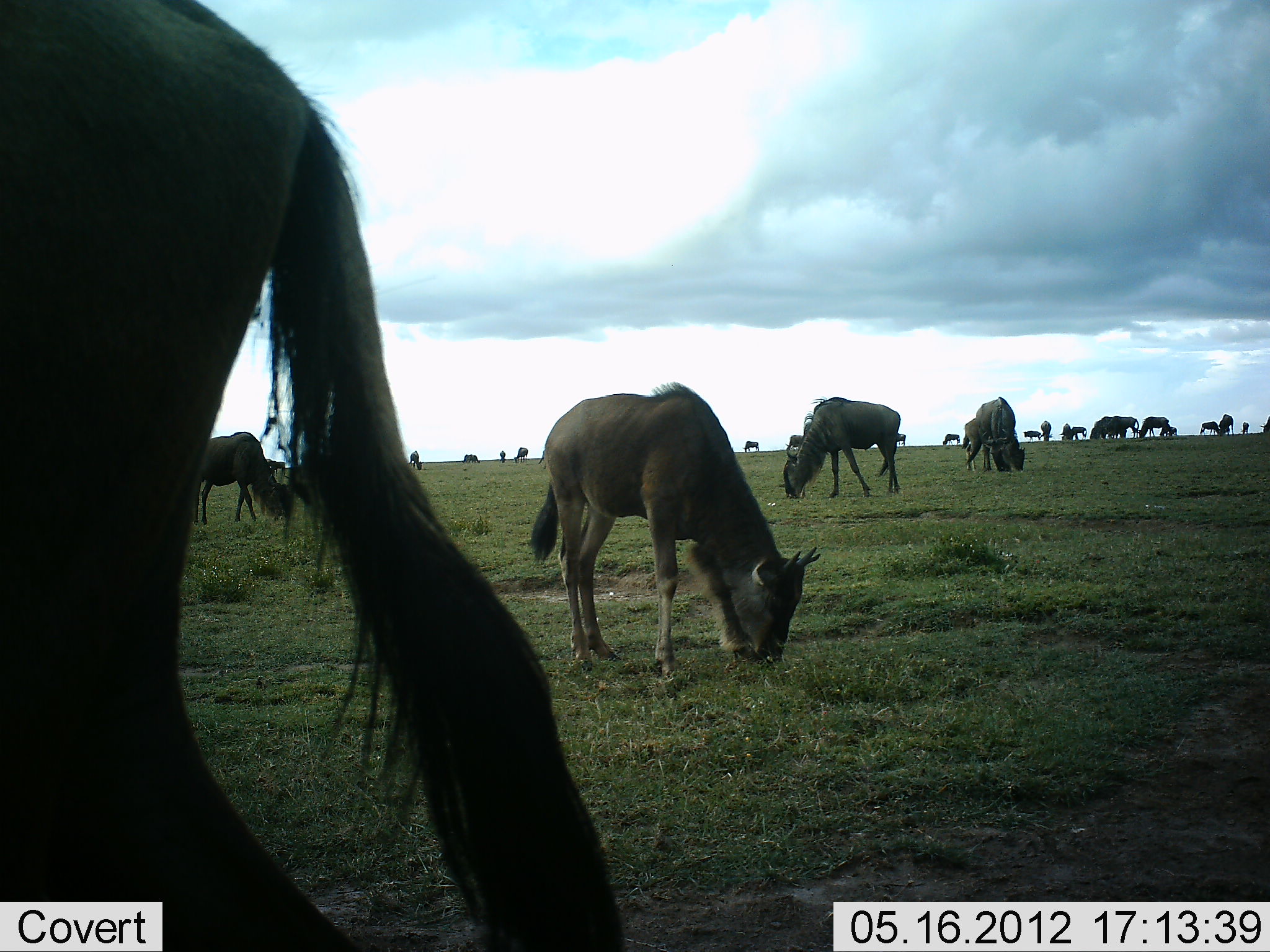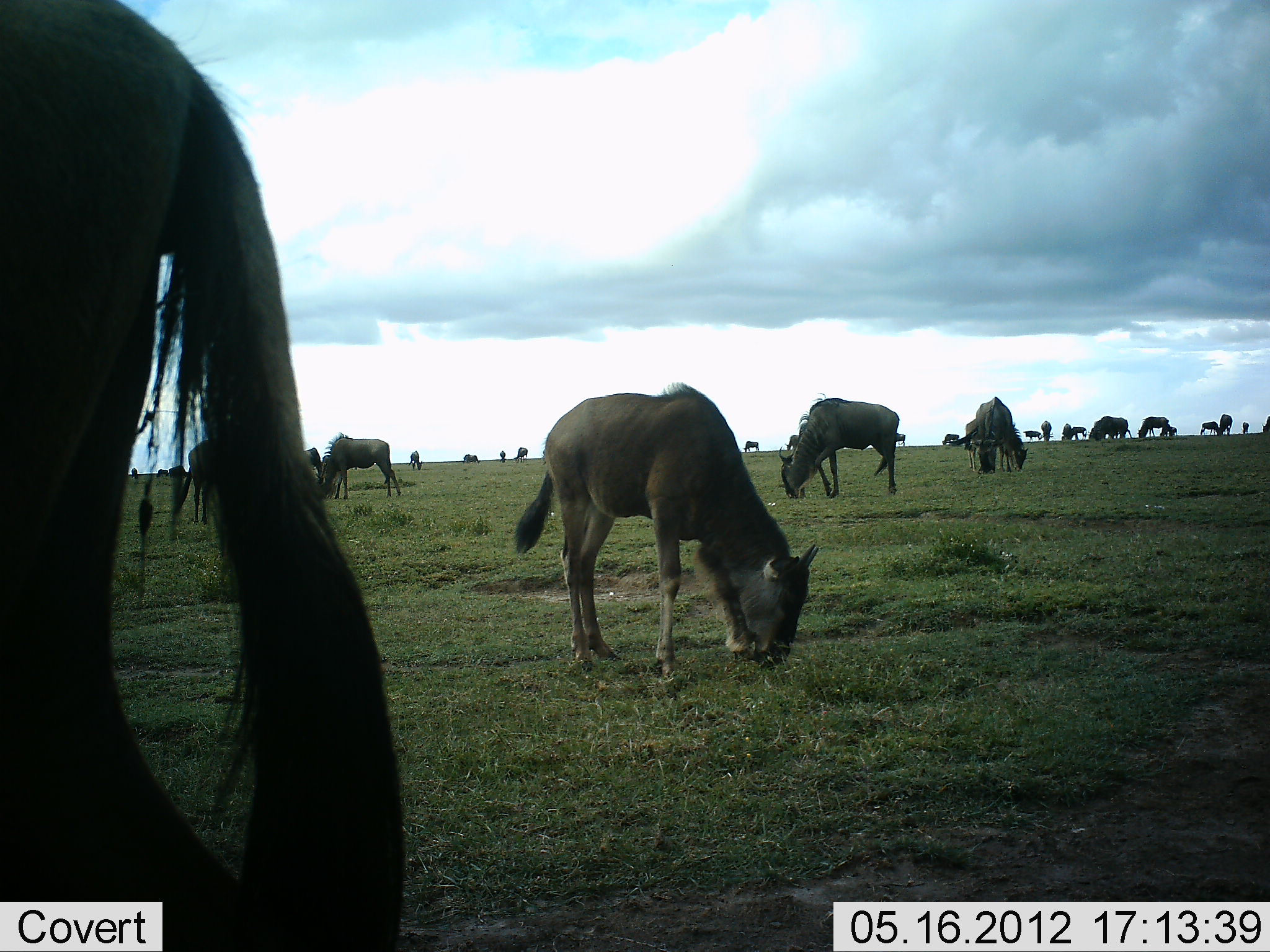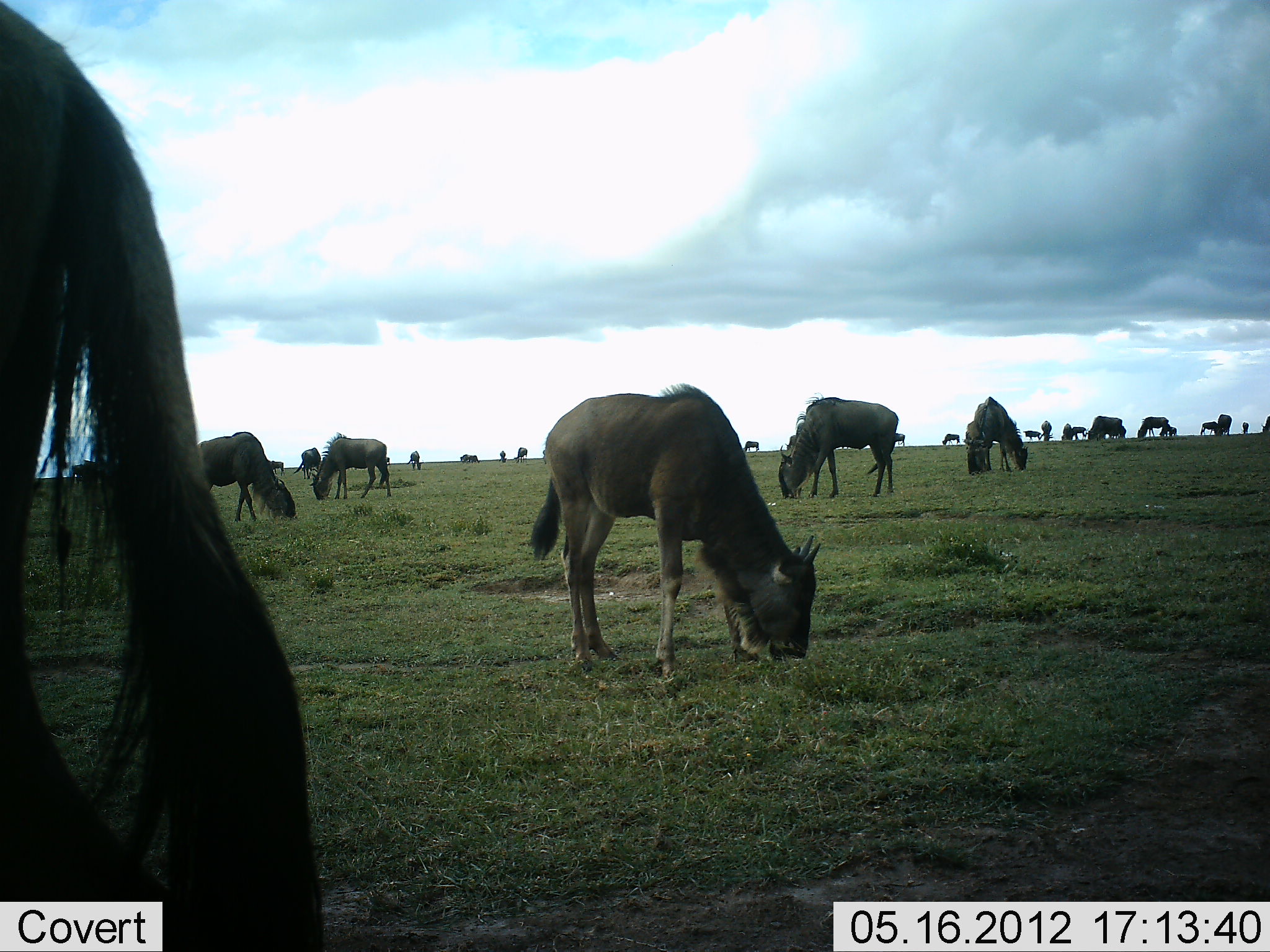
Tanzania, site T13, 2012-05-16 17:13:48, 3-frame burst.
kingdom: Animalia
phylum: Chordata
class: Mammalia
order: Artiodactyla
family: Bovidae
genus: Connochaetes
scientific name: Connochaetes taurinus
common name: blue wildebeest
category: wildebeest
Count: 11-50.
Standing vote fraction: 30%.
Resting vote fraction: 0%.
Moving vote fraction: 10%.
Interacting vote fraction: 0%.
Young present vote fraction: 20%.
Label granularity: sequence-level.